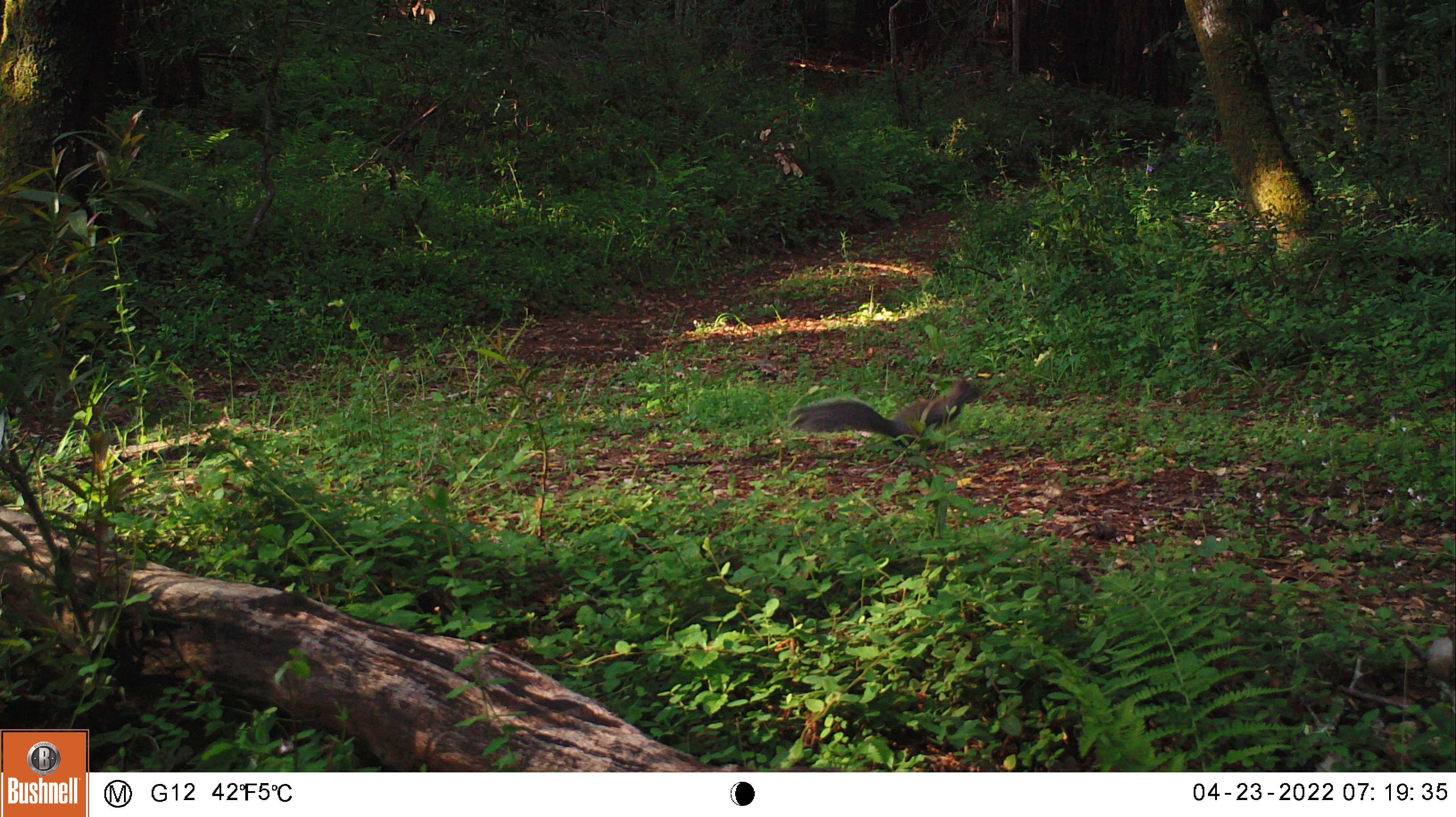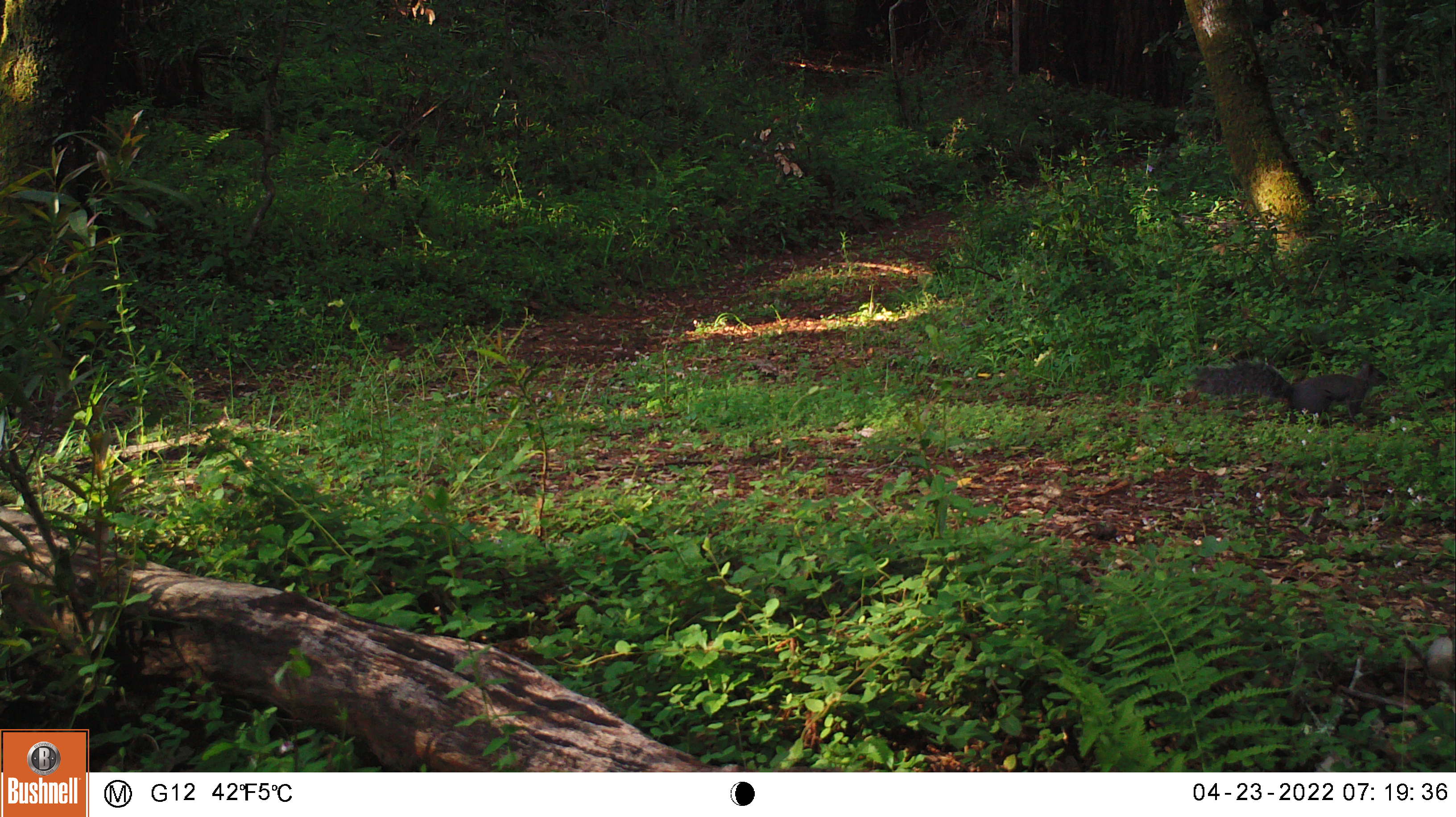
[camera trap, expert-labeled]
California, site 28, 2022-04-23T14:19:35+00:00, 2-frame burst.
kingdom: Animalia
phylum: Chordata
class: Mammalia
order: Rodentia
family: Sciuridae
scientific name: Sciuridae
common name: squirrel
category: unknown squirrel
Unknown squirrel (squirrel) (Sciuridae).